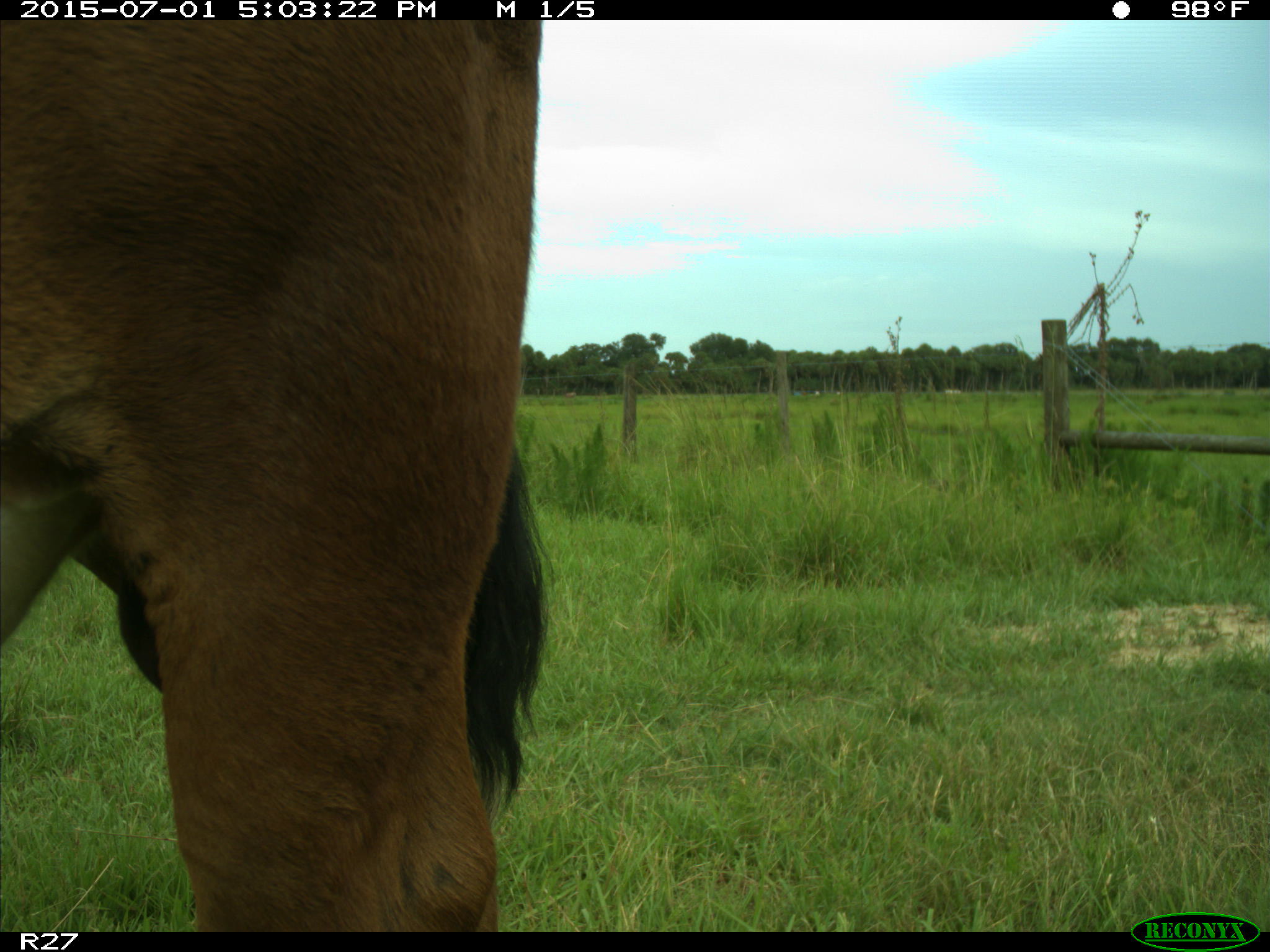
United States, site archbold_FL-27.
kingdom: Animalia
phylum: Chordata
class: Mammalia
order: Artiodactyla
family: Bovidae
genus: Bos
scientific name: Bos taurus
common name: domestic cow